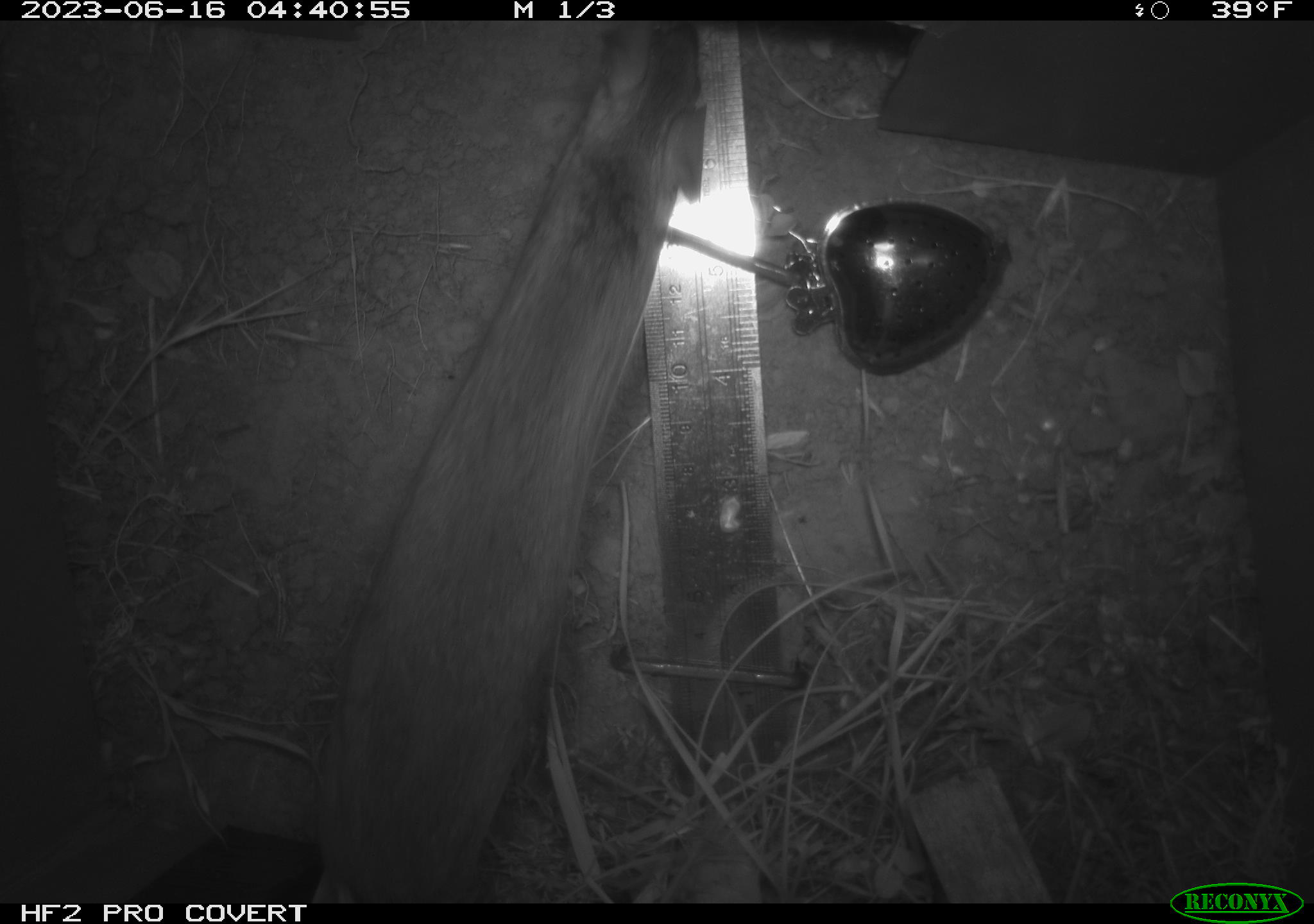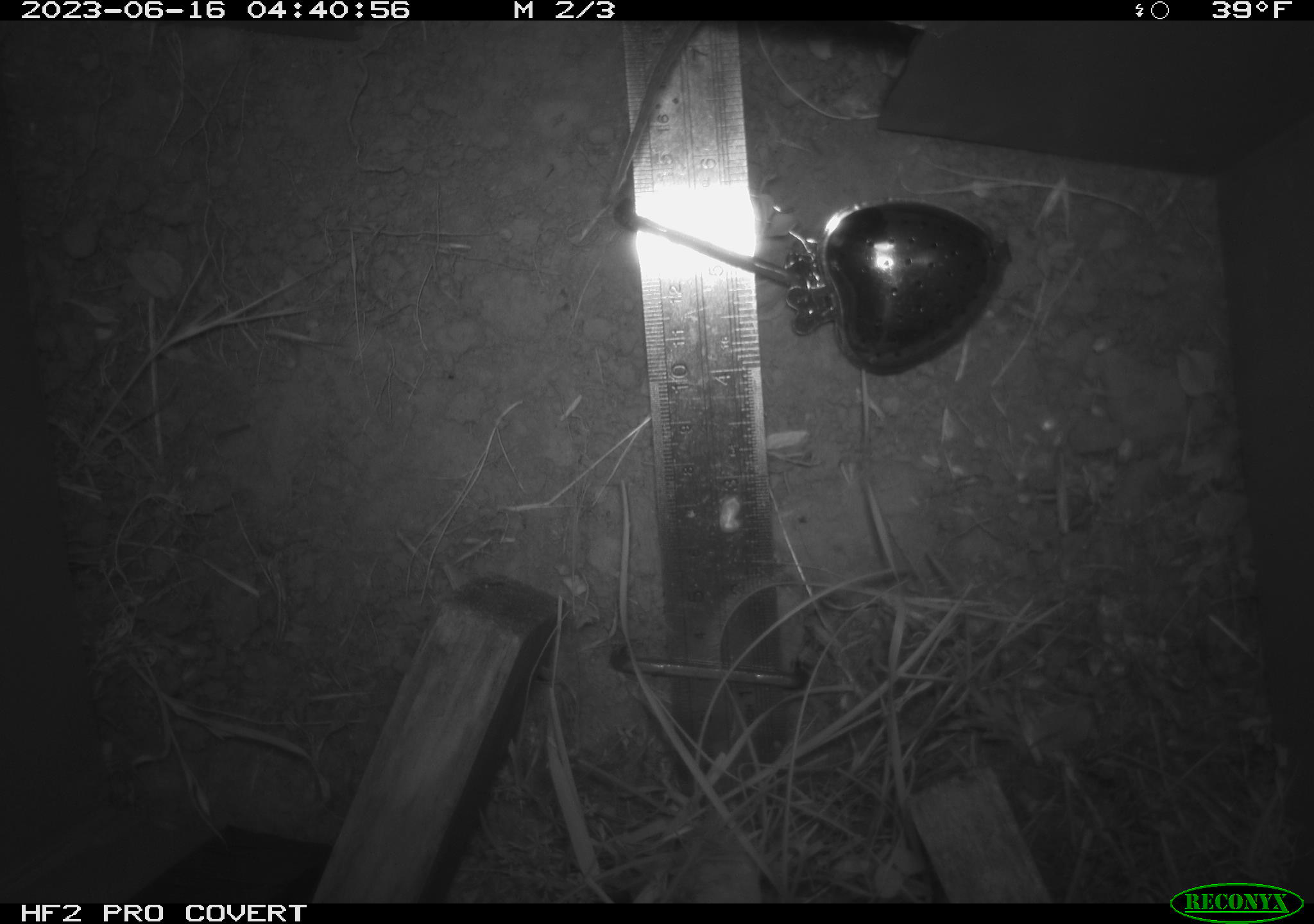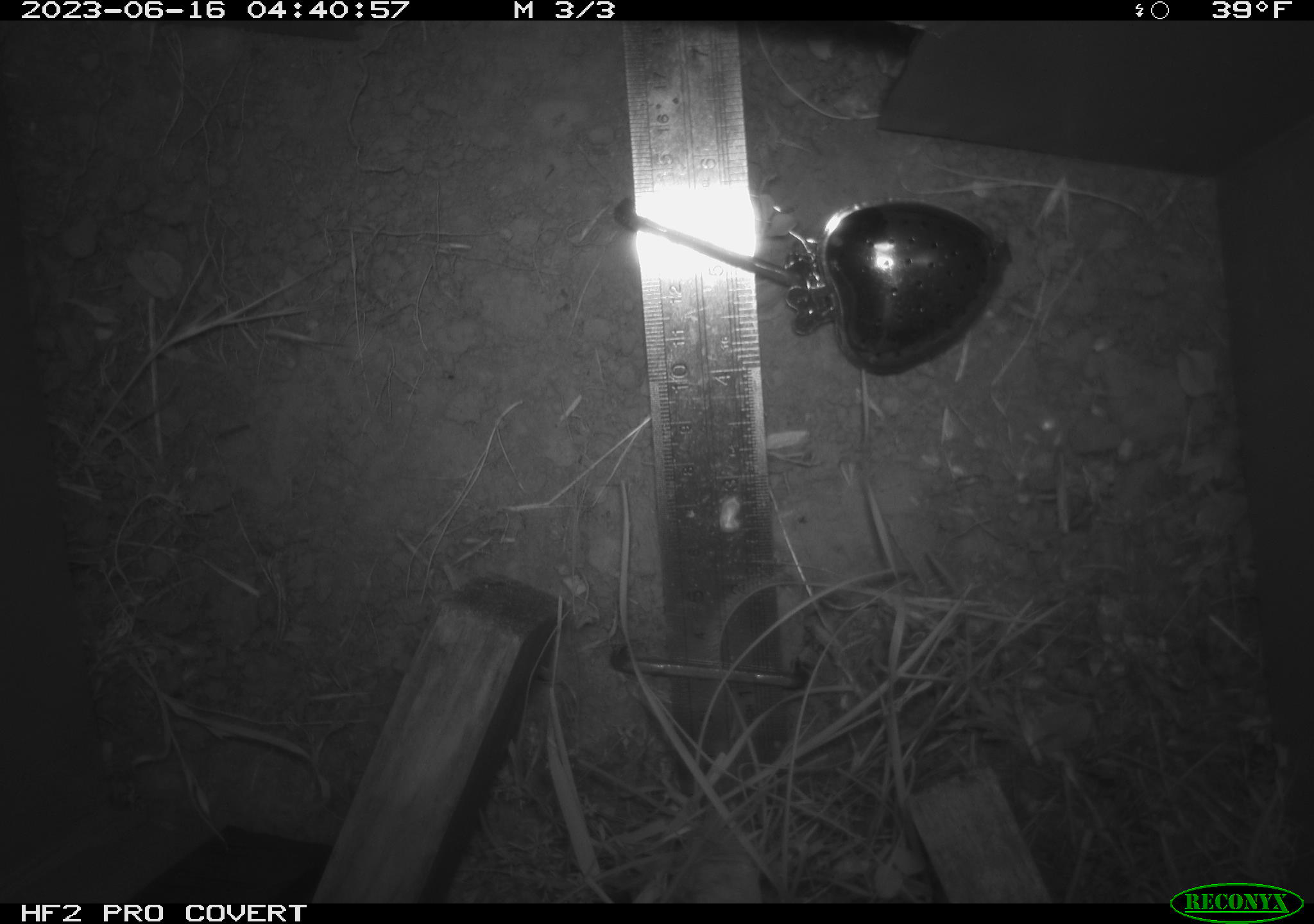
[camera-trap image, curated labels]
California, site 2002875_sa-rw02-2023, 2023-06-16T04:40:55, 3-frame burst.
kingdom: Animalia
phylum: Chordata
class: Mammalia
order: Rodentia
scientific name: Rodentia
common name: mouse species